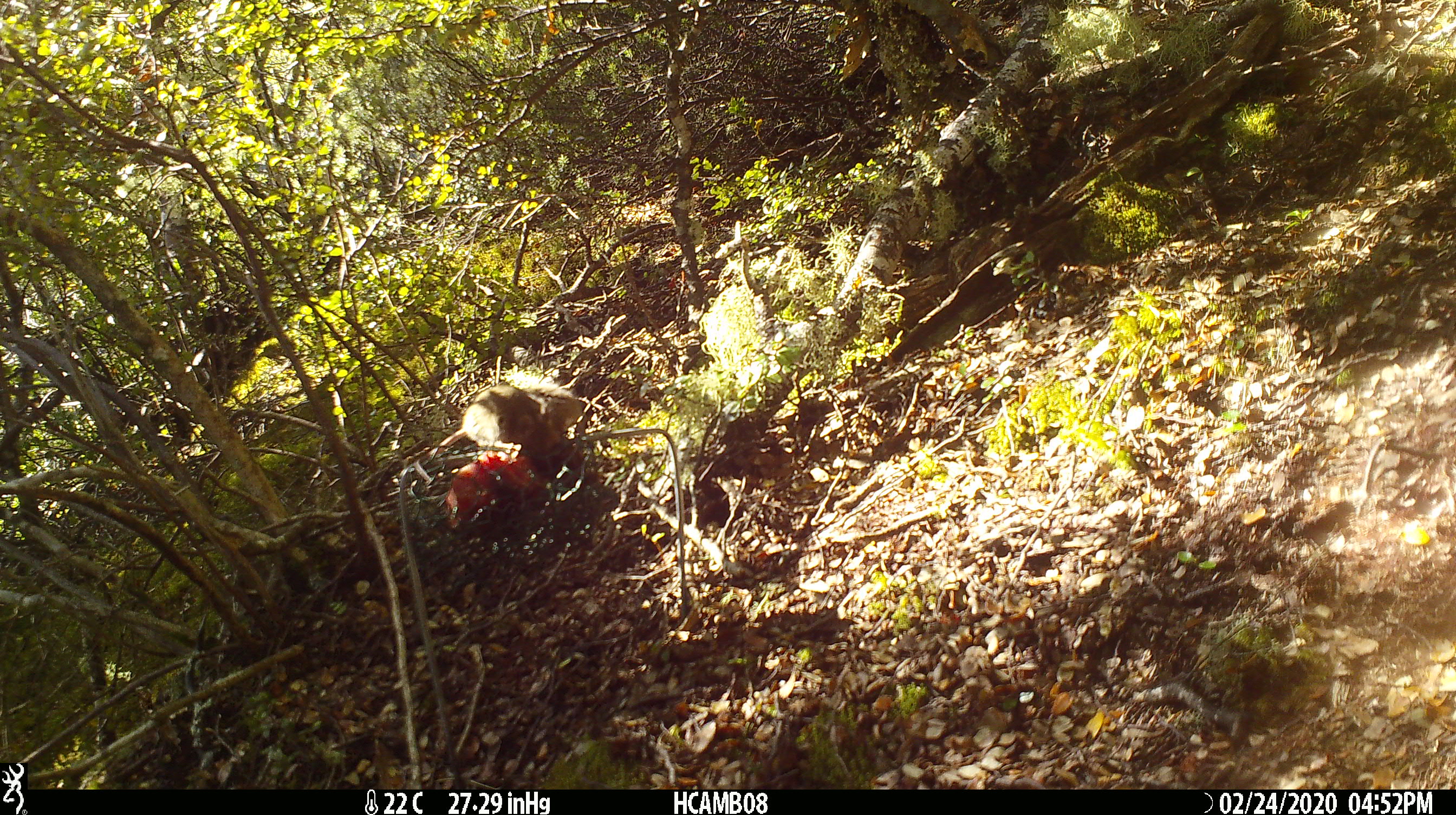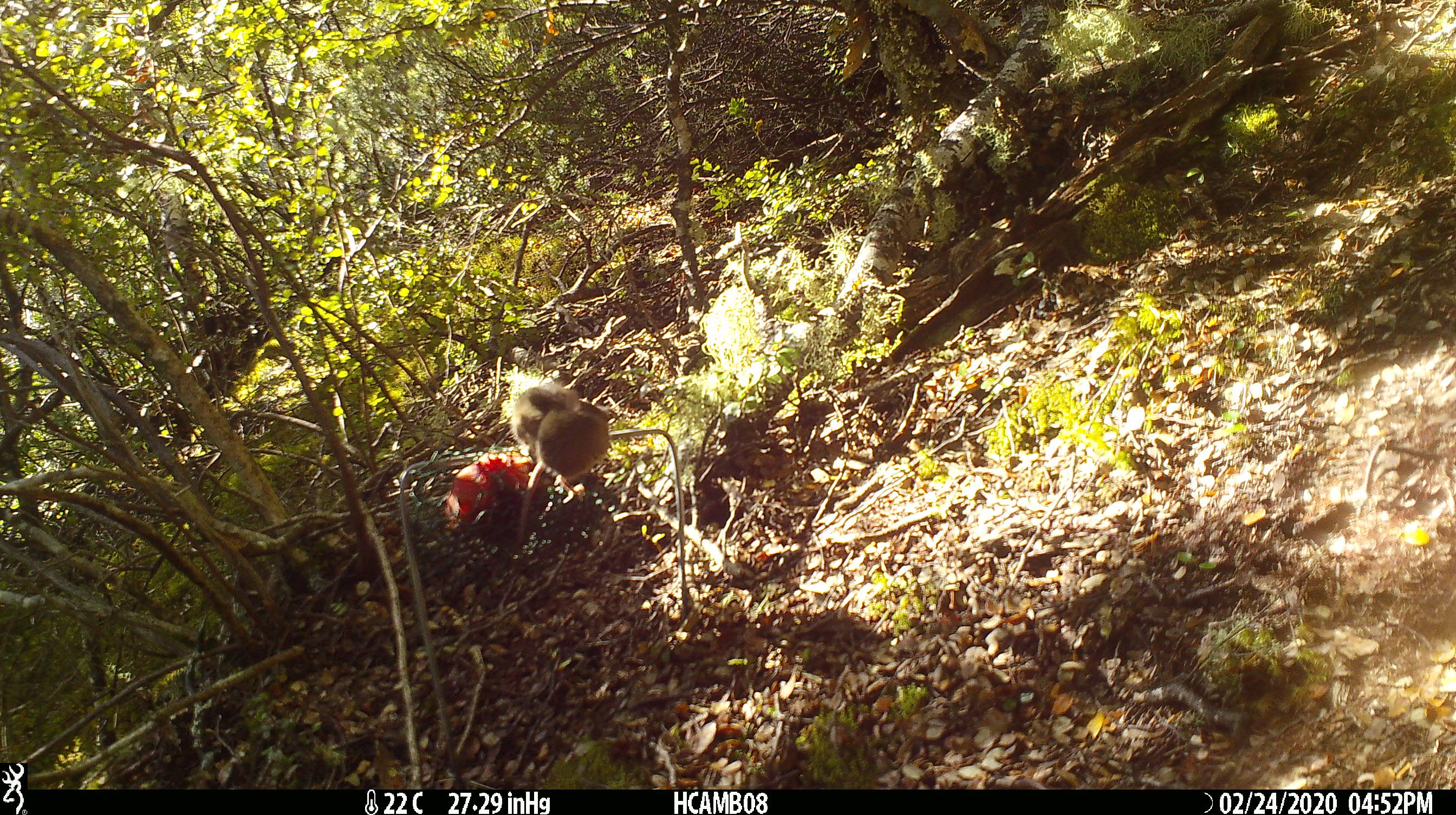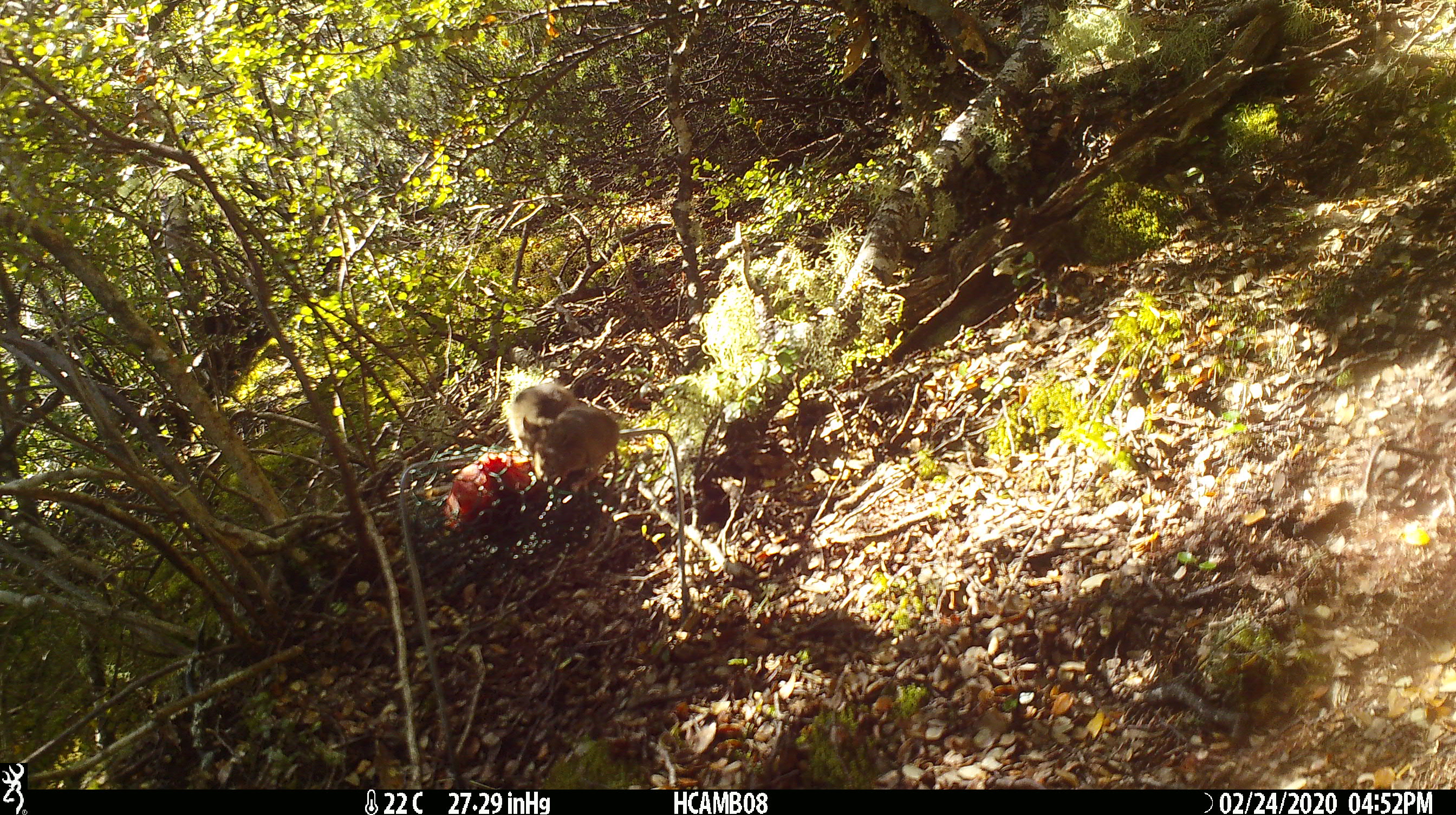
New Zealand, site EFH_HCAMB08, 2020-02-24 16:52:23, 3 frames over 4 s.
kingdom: Animalia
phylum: Chordata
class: Mammalia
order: Rodentia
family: Muridae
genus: Mus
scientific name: Mus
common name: mouse